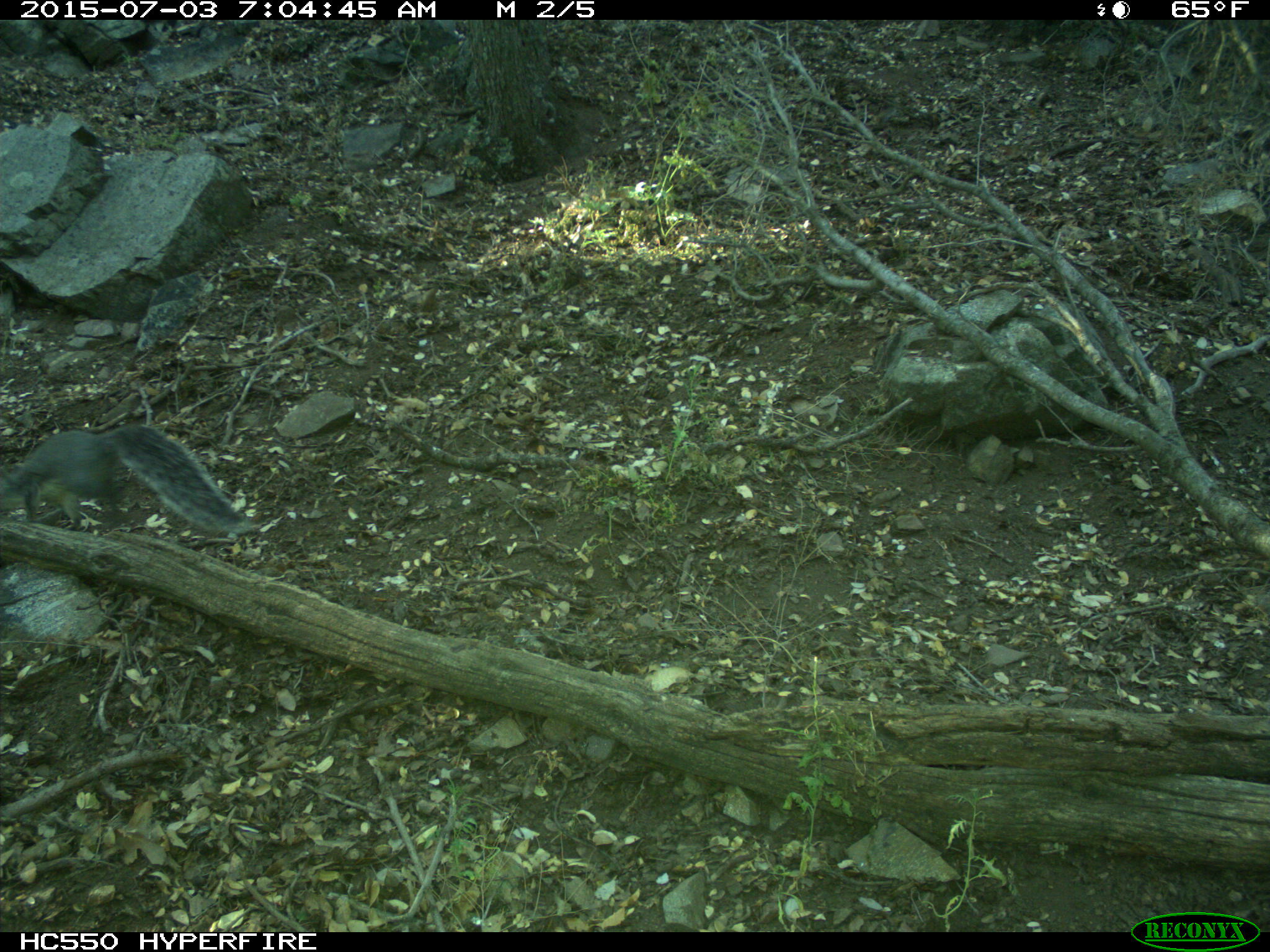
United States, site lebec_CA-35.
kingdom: Animalia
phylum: Chordata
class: Mammalia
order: Rodentia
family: Sciuridae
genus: Sciurus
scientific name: Sciurus carolinensis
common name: eastern gray squirrel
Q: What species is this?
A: Sciurus carolinensis (eastern gray squirrel).